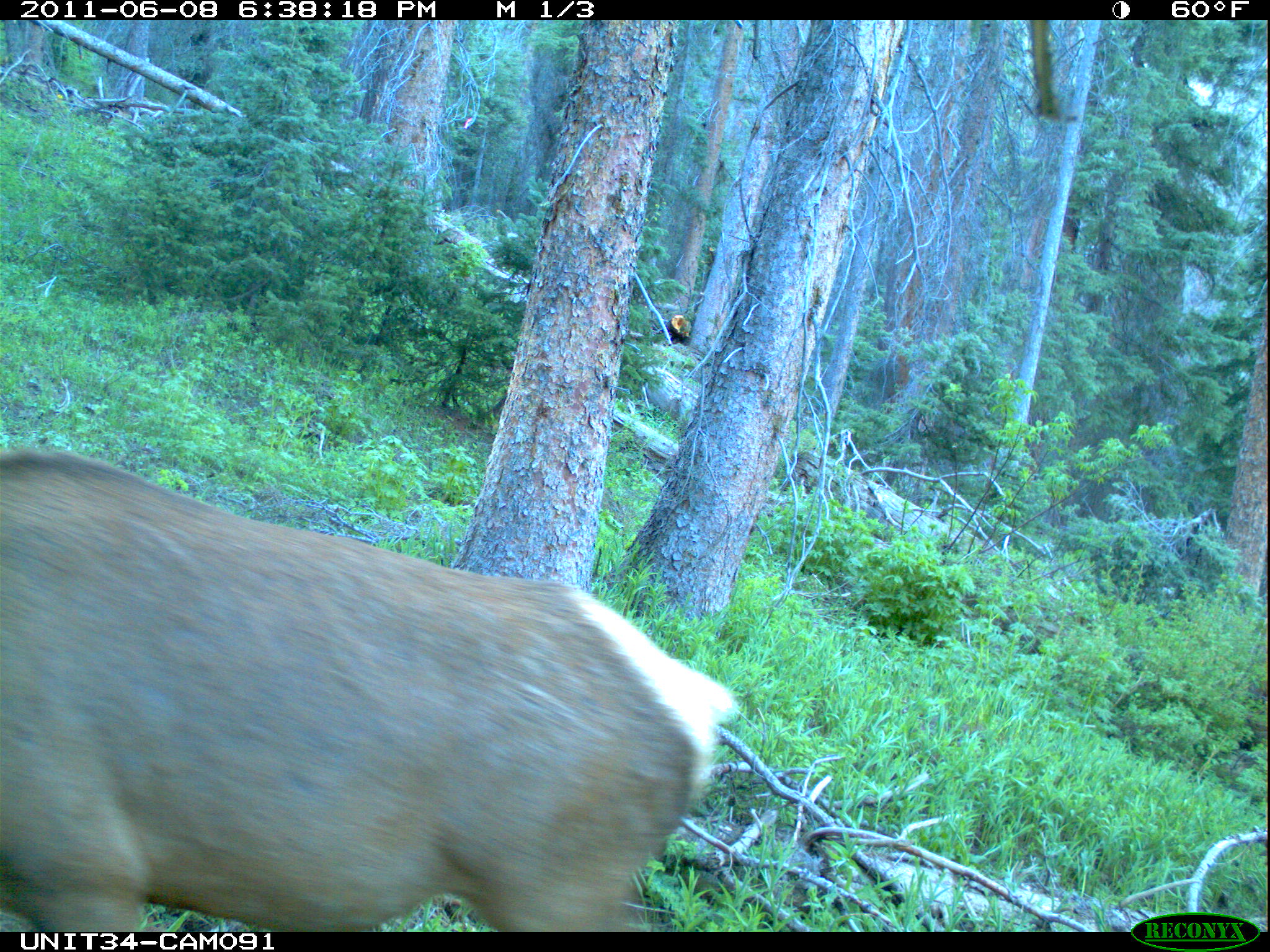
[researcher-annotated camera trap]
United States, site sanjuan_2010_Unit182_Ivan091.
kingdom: Animalia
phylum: Chordata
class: Mammalia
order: Artiodactyla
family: Cervidae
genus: Cervus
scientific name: Cervus elaphus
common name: red deer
Cervus elaphus (red deer).